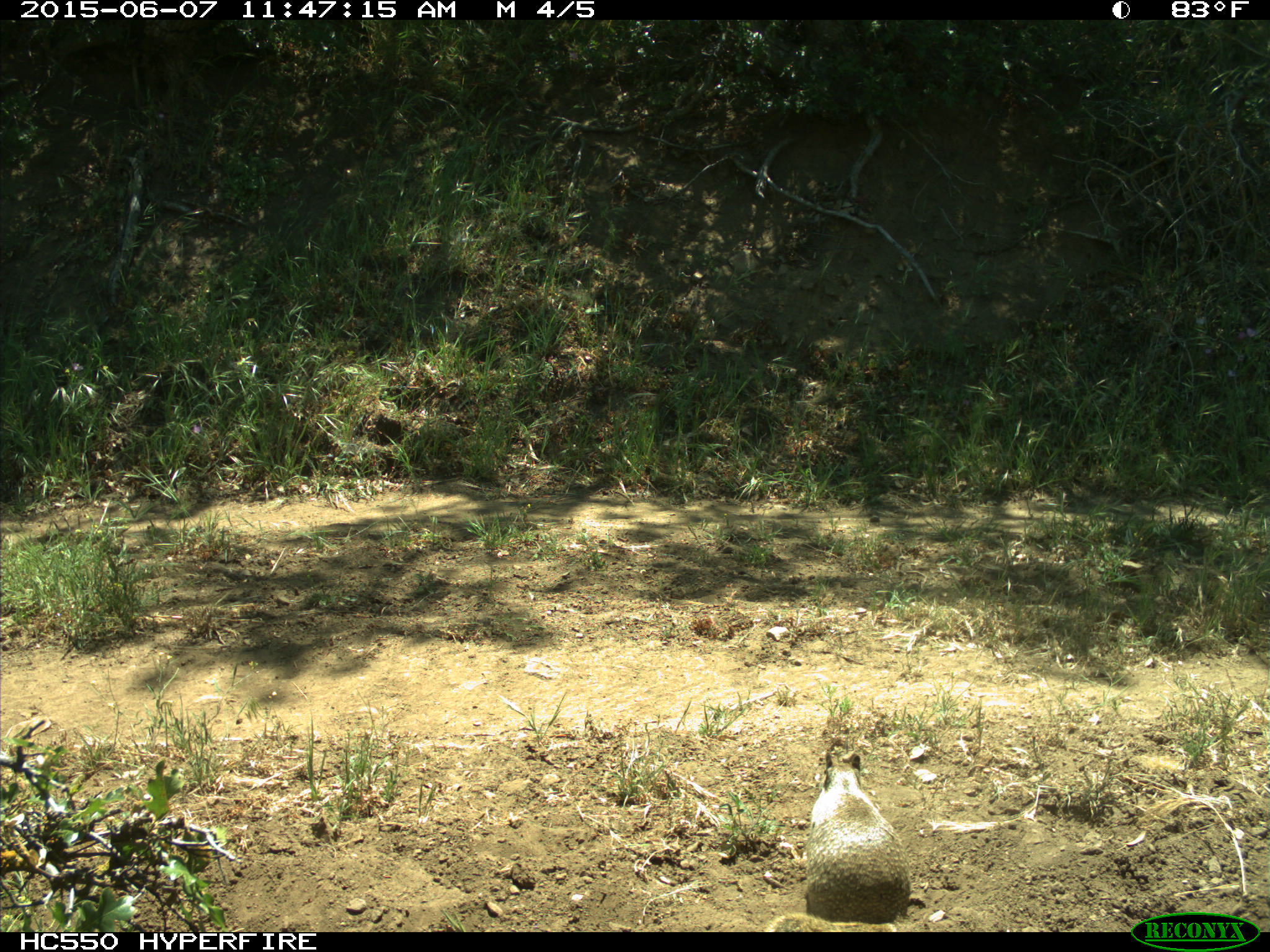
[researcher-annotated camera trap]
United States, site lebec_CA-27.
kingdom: Animalia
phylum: Chordata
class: Mammalia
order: Rodentia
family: Sciuridae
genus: Otospermophilus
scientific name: Otospermophilus beecheyi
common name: california ground squirrel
Otospermophilus beecheyi (california ground squirrel).